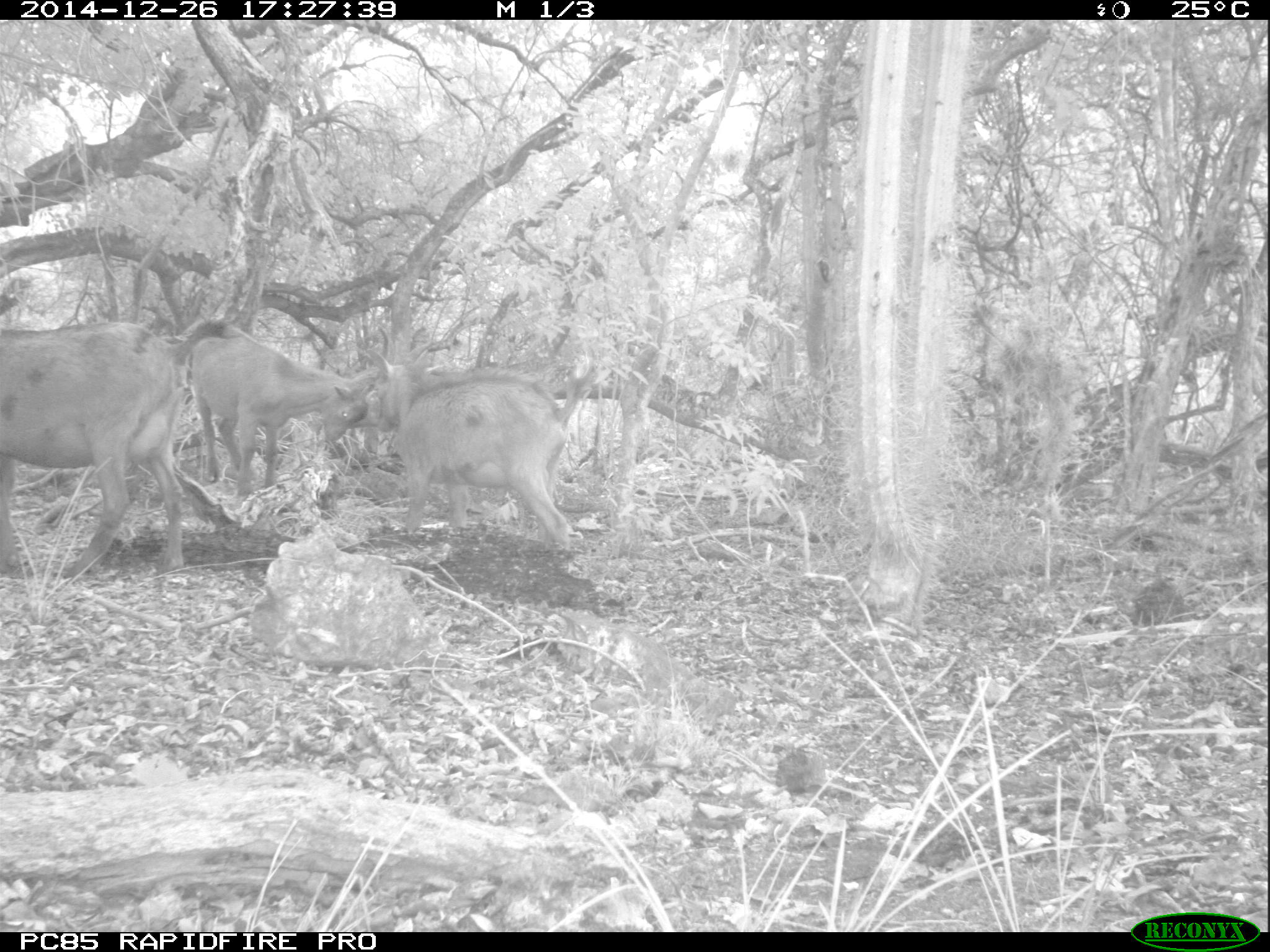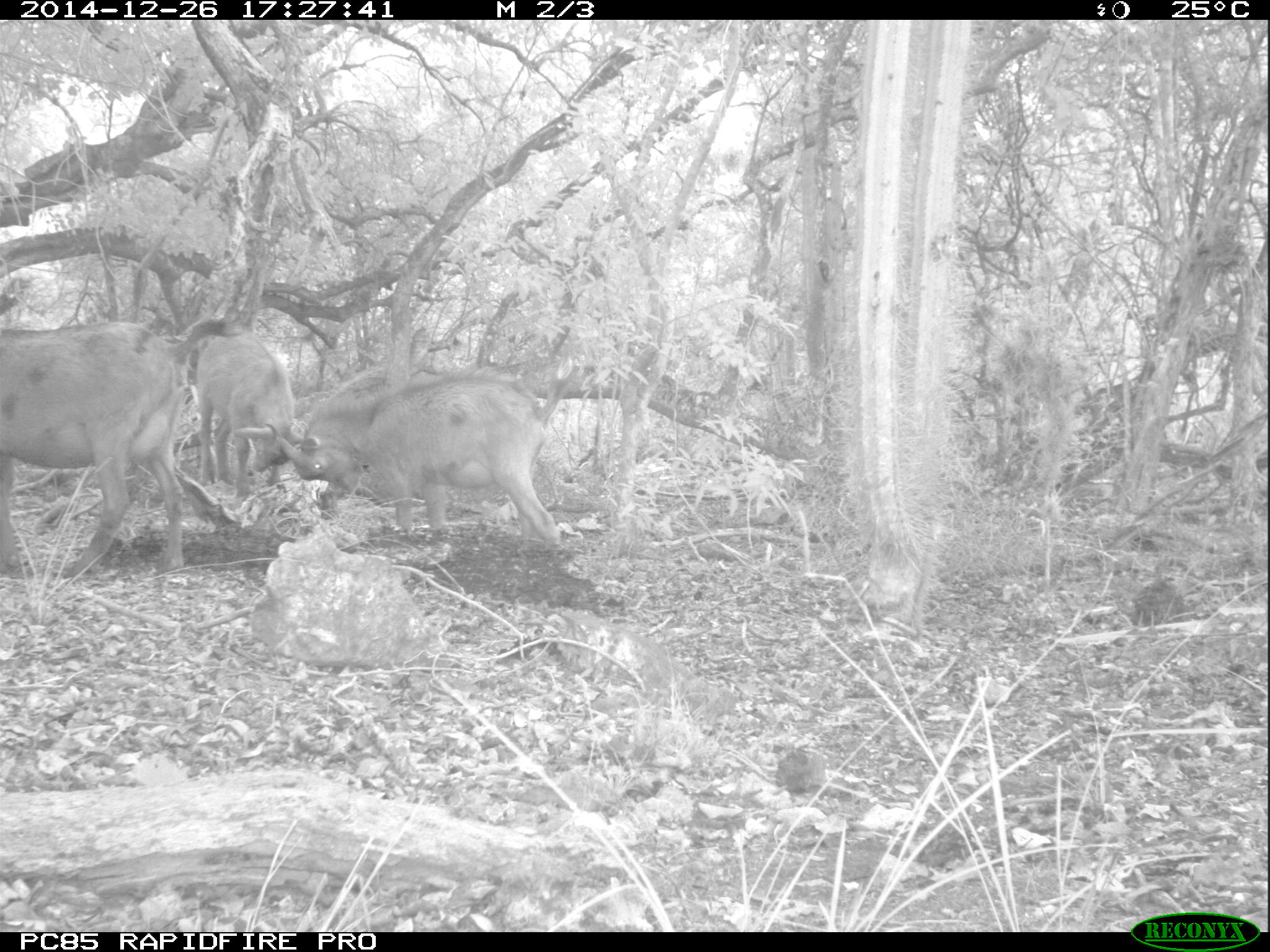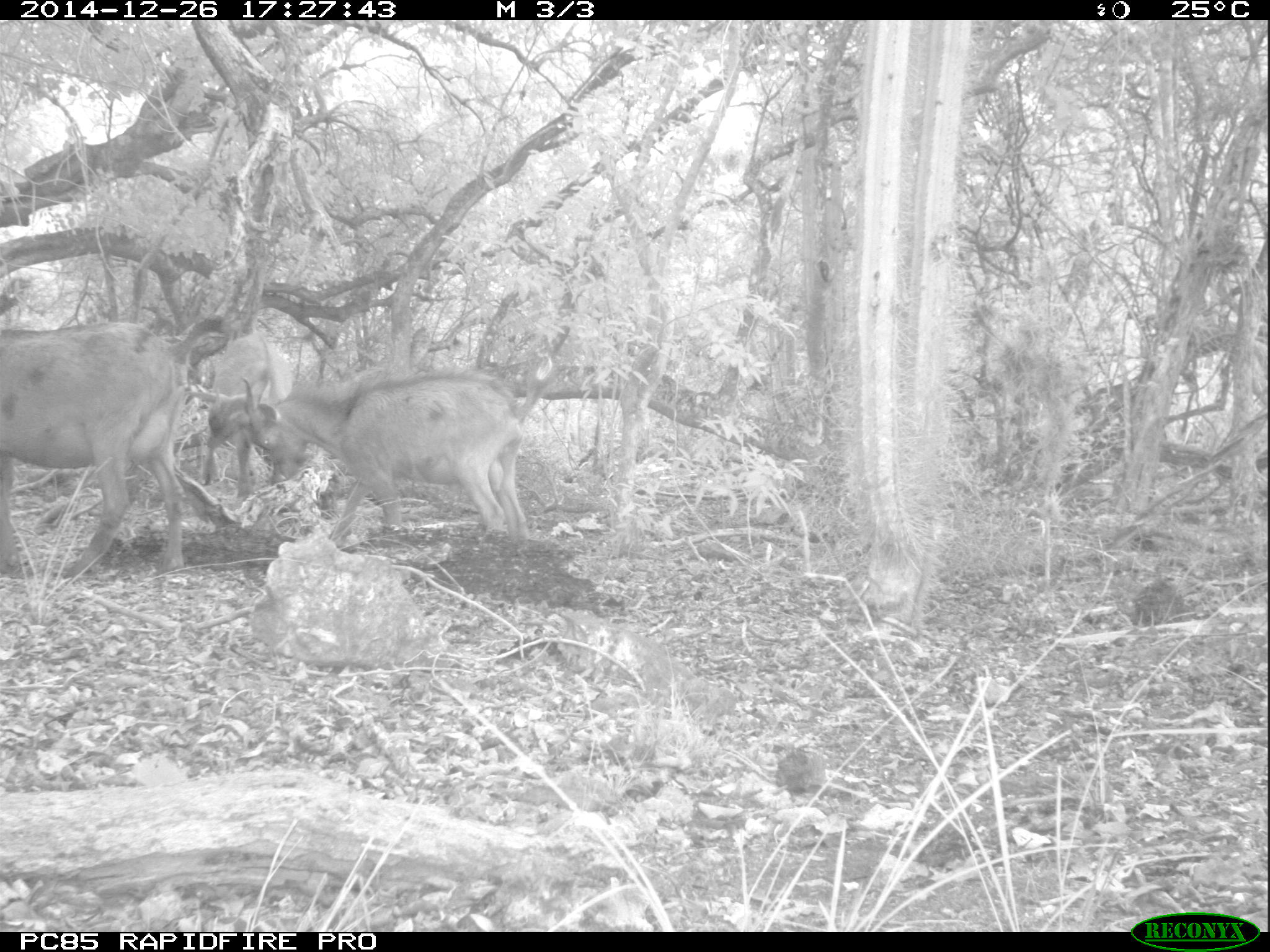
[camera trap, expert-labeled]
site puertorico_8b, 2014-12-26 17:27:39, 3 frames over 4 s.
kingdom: Animalia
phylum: Chordata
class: Mammalia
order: Artiodactyla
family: Bovidae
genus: Capra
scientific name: Capra hircus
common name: goat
Goat (Capra hircus).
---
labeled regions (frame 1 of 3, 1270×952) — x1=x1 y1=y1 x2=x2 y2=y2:
goat: x1=355 y1=323 x2=579 y2=555; x1=0 y1=319 x2=186 y2=587; x1=187 y1=311 x2=368 y2=495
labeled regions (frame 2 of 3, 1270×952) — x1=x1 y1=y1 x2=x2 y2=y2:
goat: x1=270 y1=368 x2=560 y2=552; x1=0 y1=318 x2=185 y2=586; x1=188 y1=304 x2=311 y2=482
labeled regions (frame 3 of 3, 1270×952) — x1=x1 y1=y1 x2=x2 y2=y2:
goat: x1=0 y1=309 x2=237 y2=586; x1=221 y1=368 x2=530 y2=549